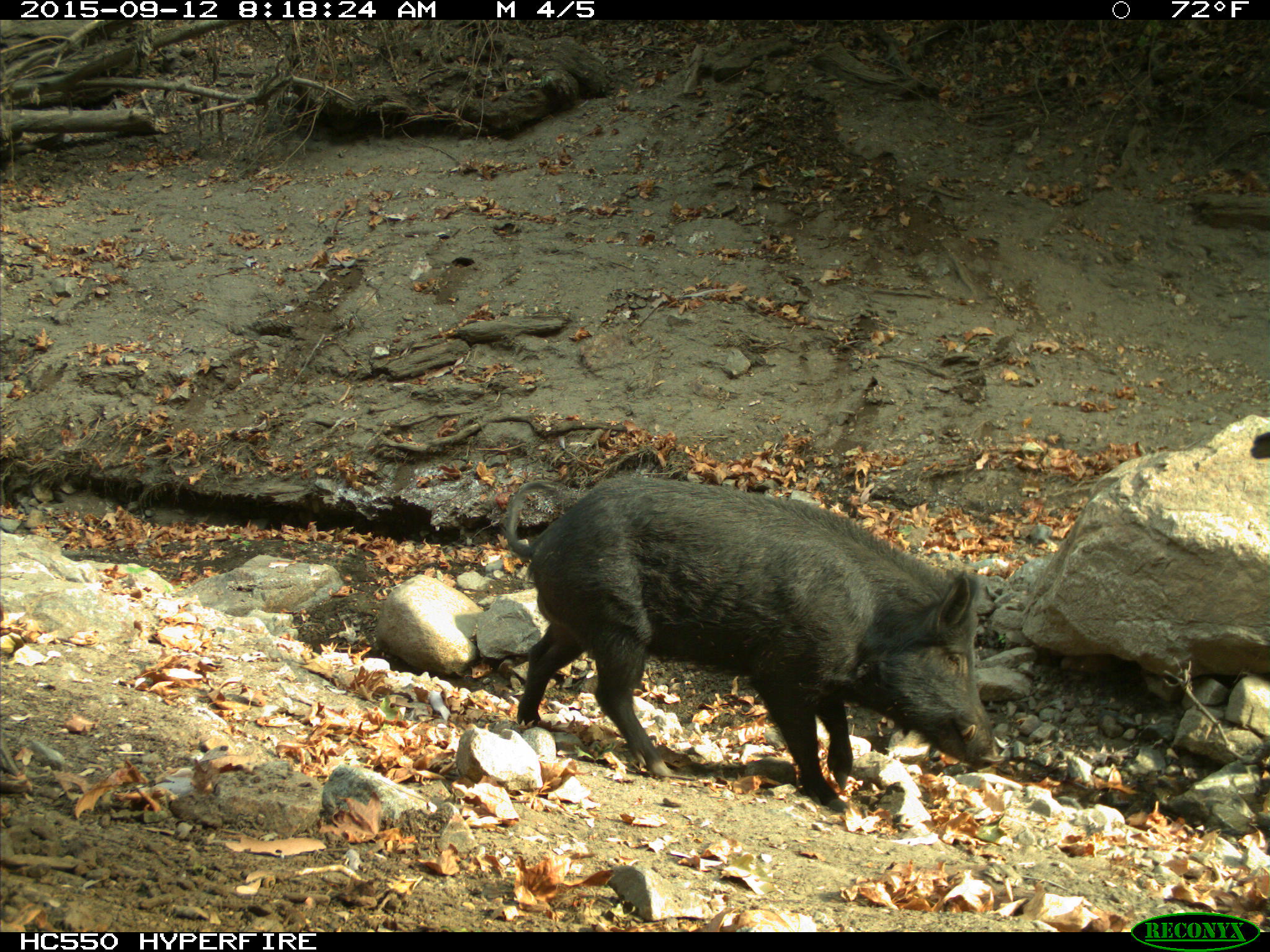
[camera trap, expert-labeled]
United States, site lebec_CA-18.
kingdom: Animalia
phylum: Chordata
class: Mammalia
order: Artiodactyla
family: Suidae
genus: Sus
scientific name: Sus scrofa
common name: wild boar